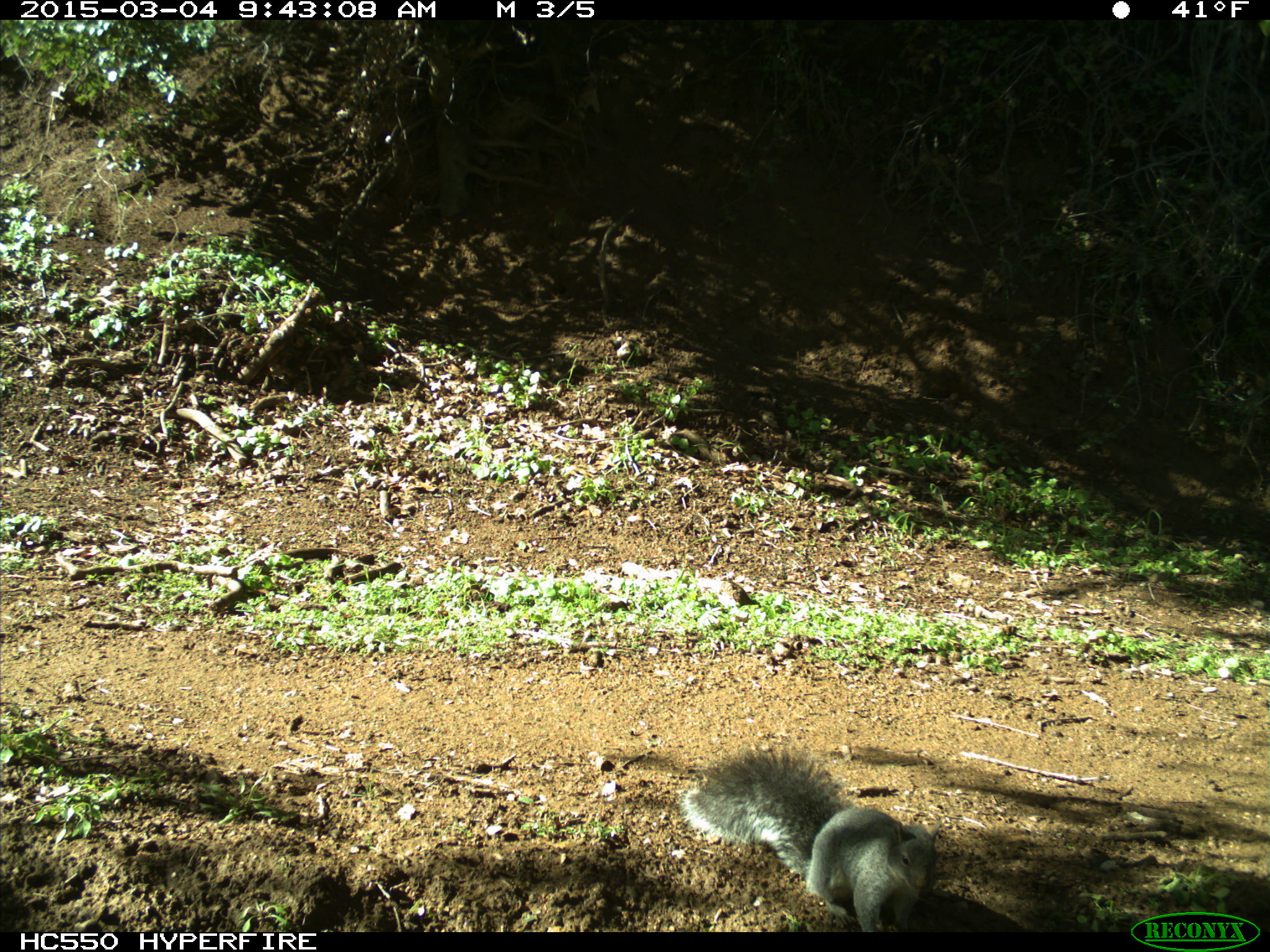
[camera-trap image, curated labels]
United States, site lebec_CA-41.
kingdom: Animalia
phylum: Chordata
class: Mammalia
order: Rodentia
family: Sciuridae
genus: Sciurus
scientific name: Sciurus carolinensis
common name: eastern gray squirrel